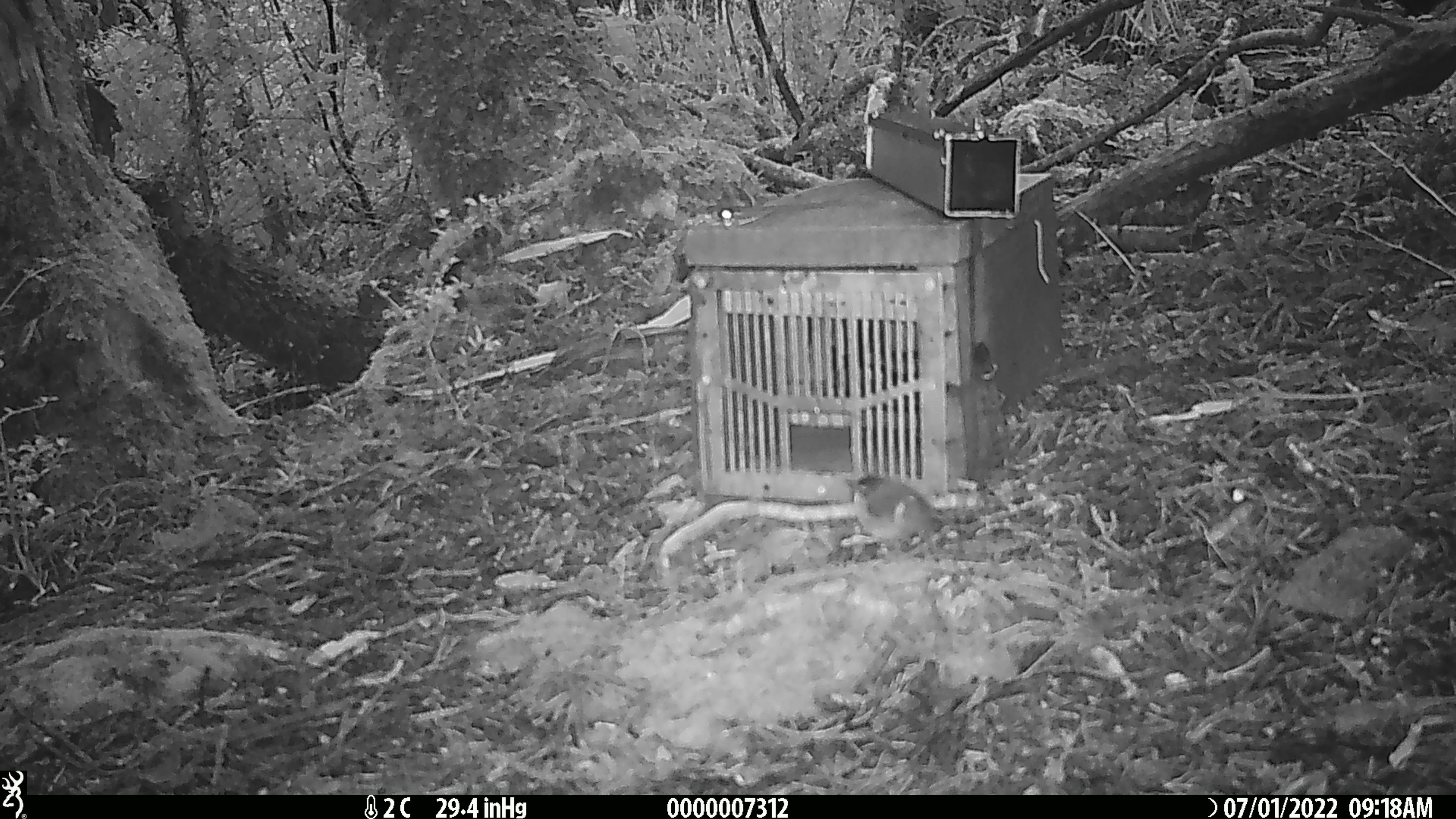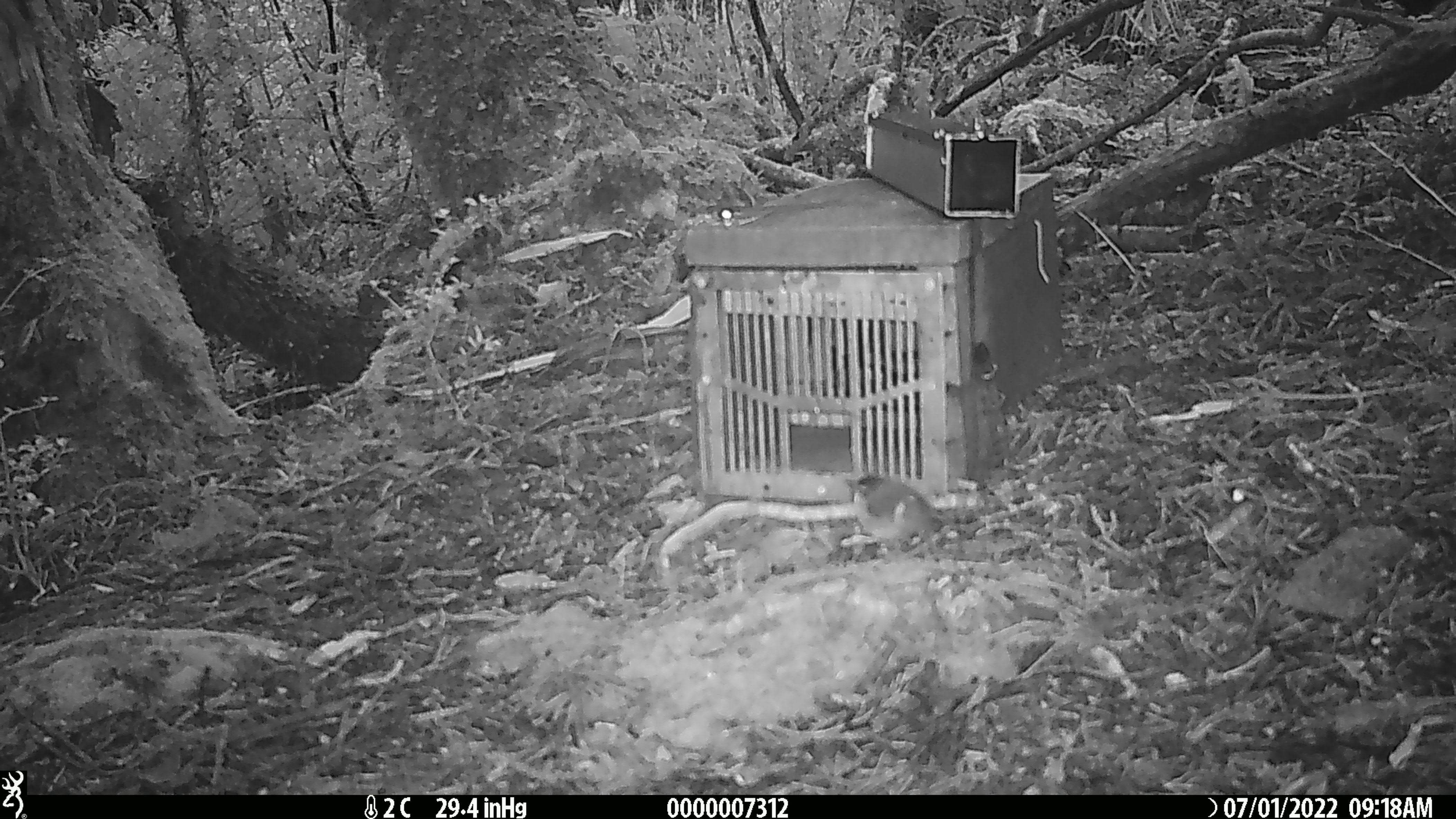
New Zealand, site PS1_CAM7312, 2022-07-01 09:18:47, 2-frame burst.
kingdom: Animalia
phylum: Chordata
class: Aves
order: Passeriformes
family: Acanthisittidae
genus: Acanthisitta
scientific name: Acanthisitta chloris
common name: rifleman